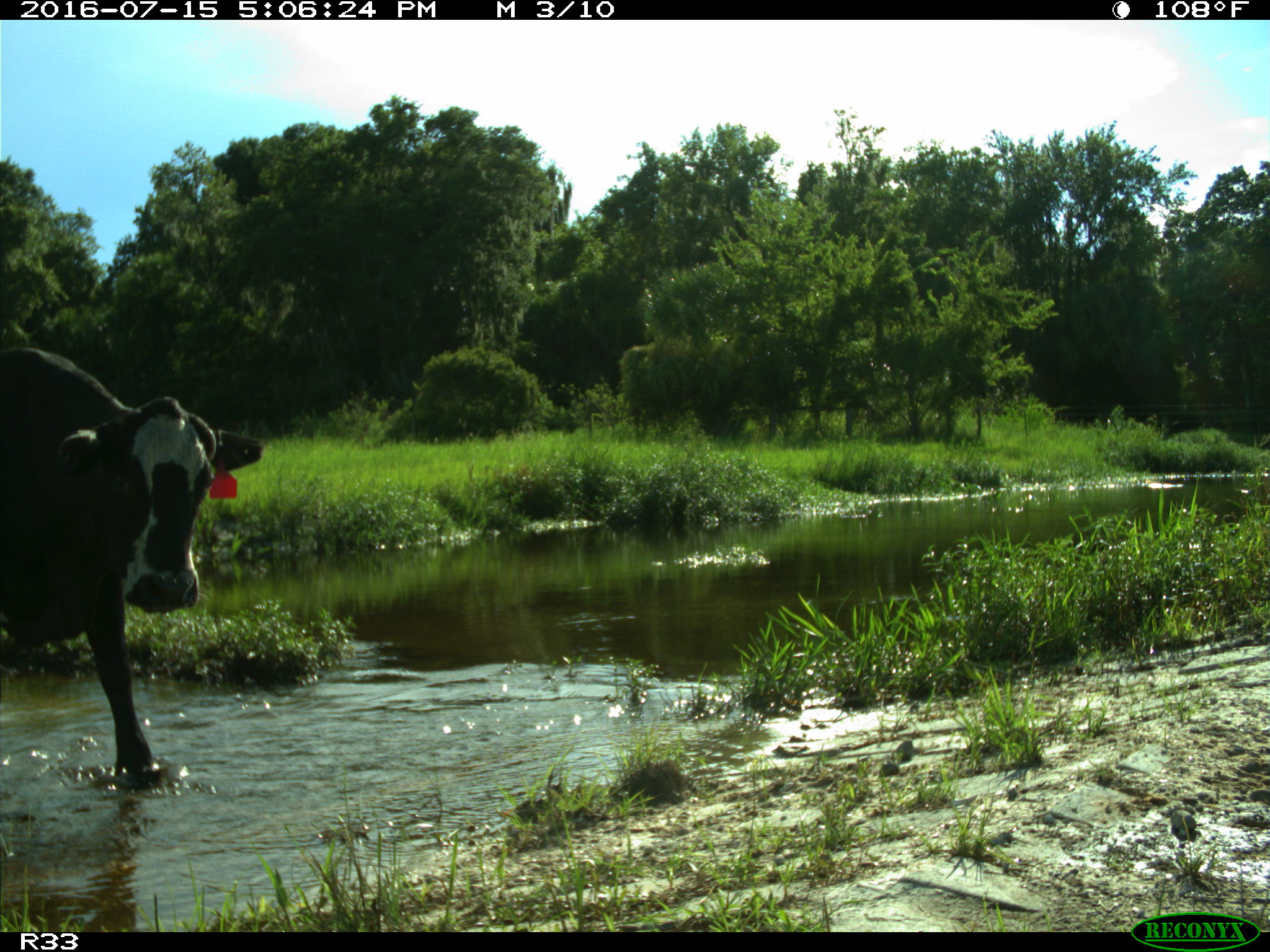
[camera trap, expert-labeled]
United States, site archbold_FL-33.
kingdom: Animalia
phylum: Chordata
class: Mammalia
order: Artiodactyla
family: Bovidae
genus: Bos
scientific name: Bos taurus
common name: domestic cow